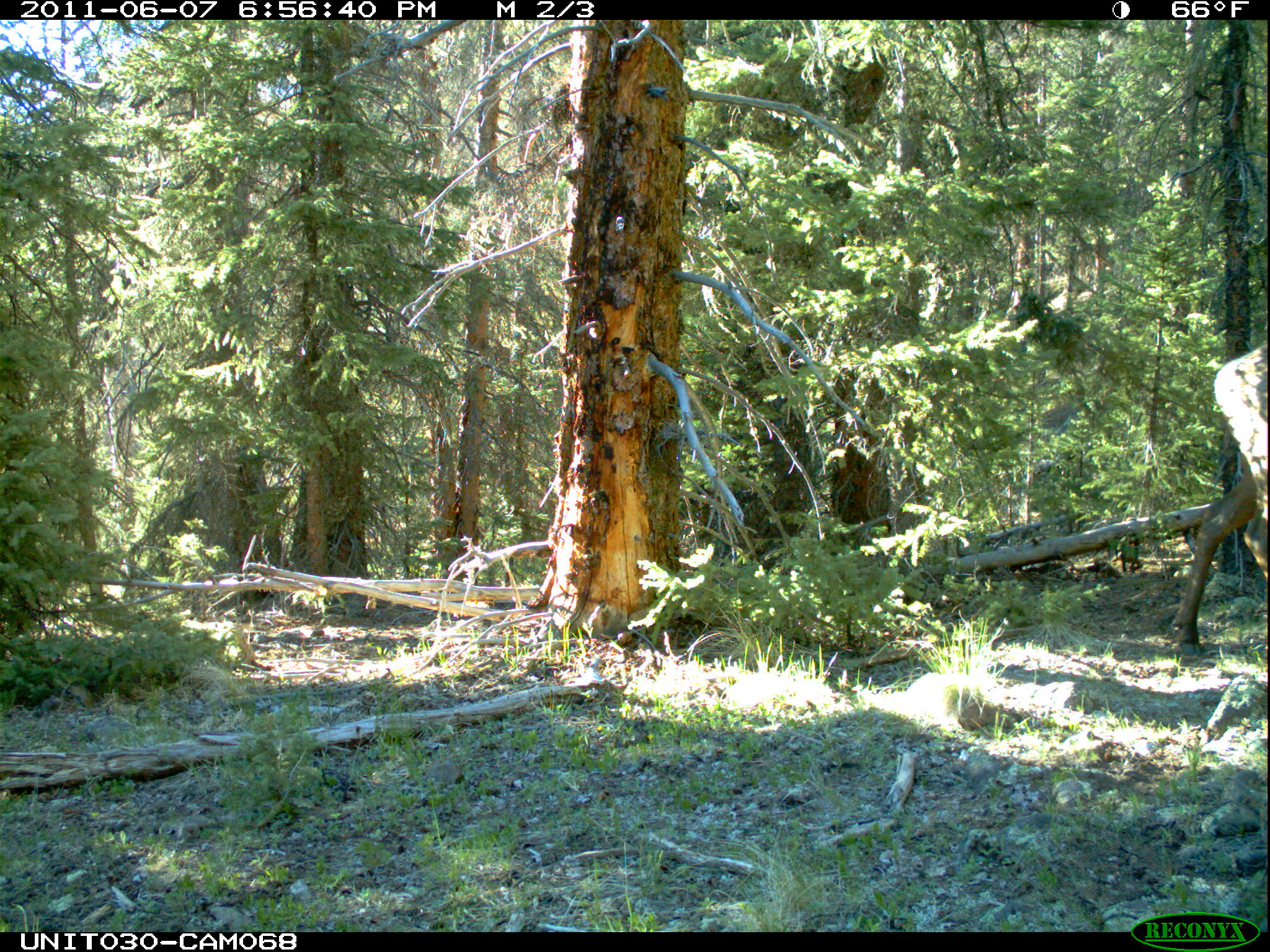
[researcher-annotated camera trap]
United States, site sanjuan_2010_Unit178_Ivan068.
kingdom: Animalia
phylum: Chordata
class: Mammalia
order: Artiodactyla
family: Cervidae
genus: Cervus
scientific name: Cervus elaphus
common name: red deer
Cervus elaphus (red deer).